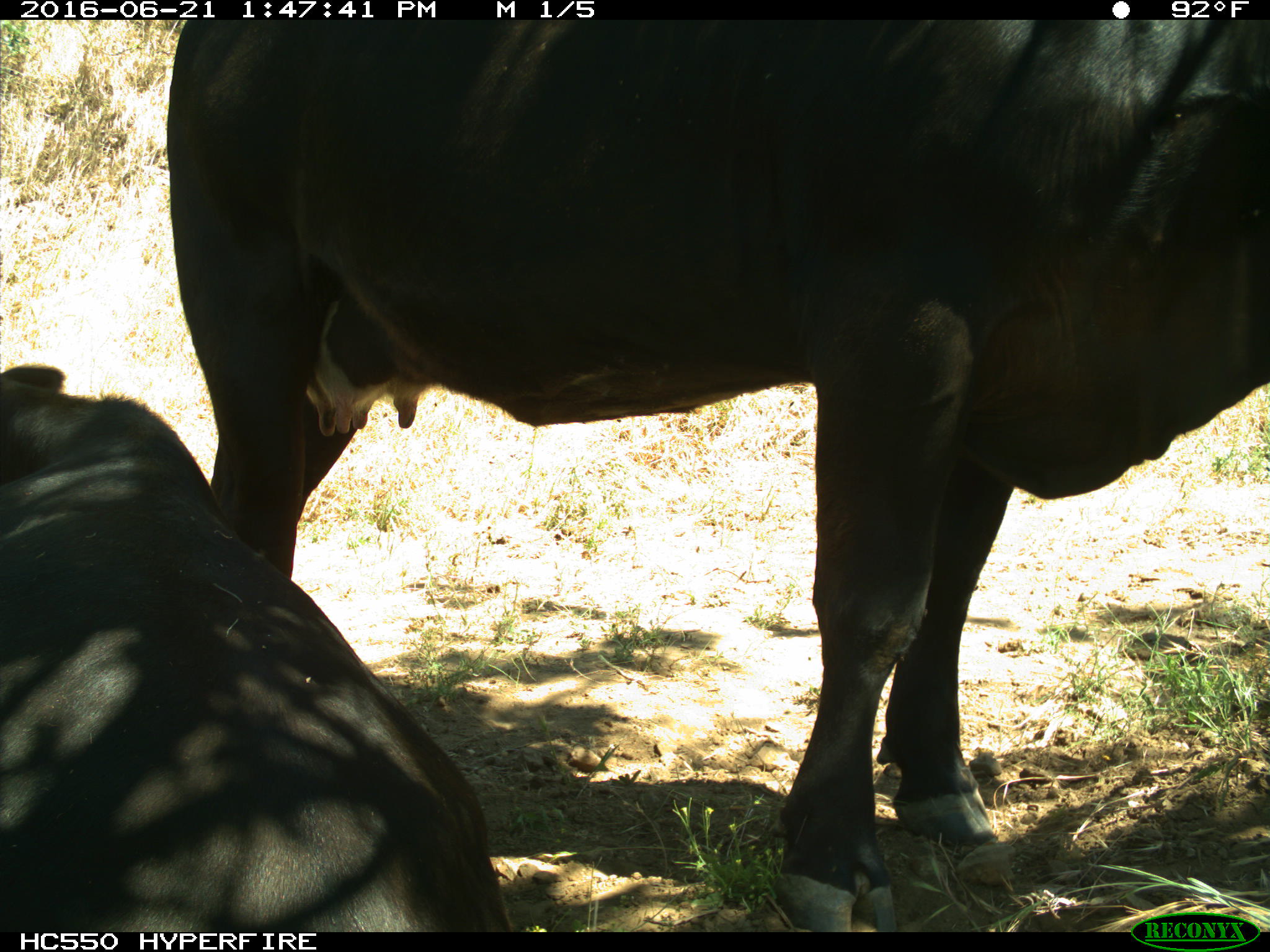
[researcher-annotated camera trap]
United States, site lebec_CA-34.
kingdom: Animalia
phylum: Chordata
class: Mammalia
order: Artiodactyla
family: Bovidae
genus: Bos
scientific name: Bos taurus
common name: domestic cow